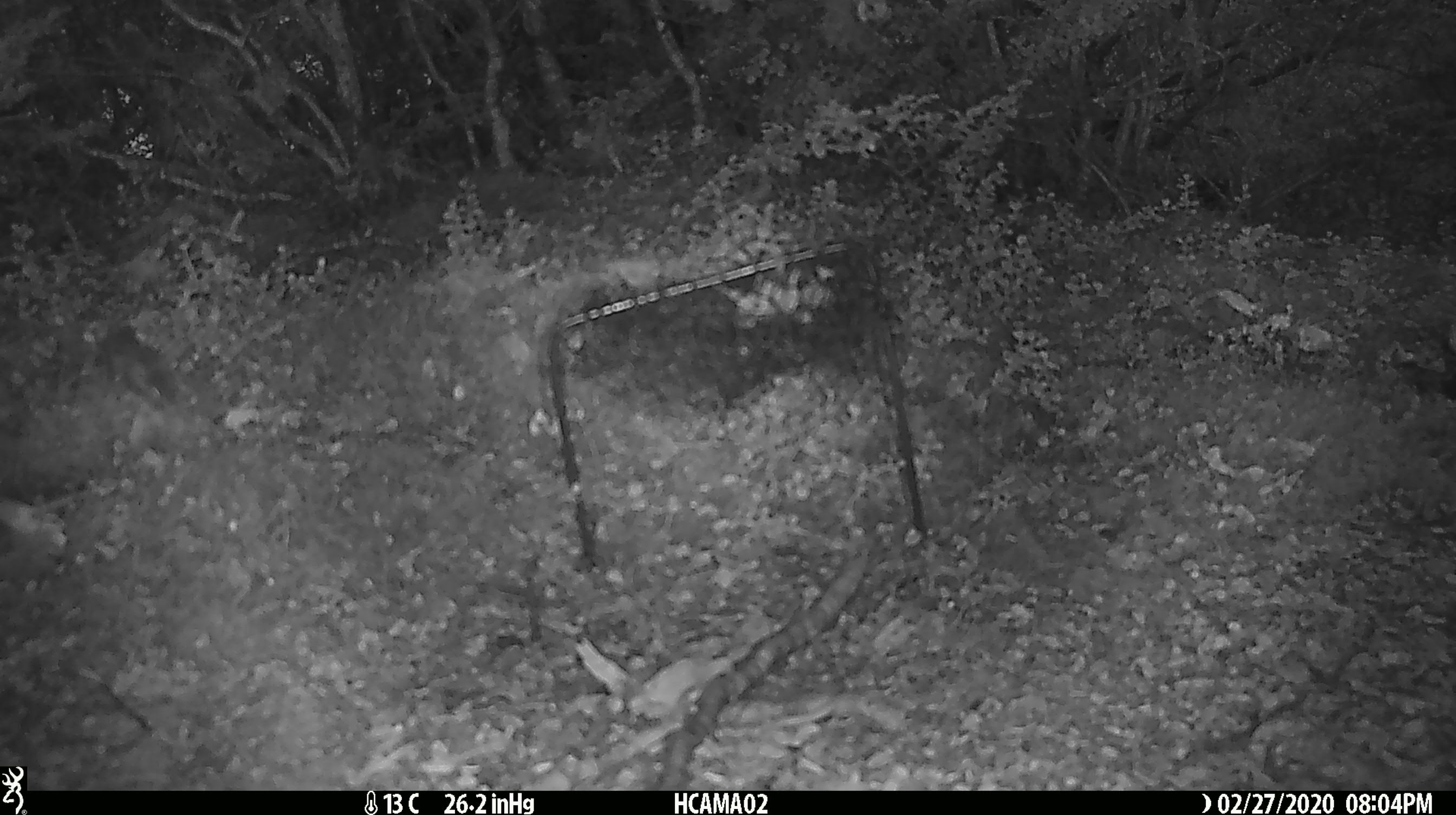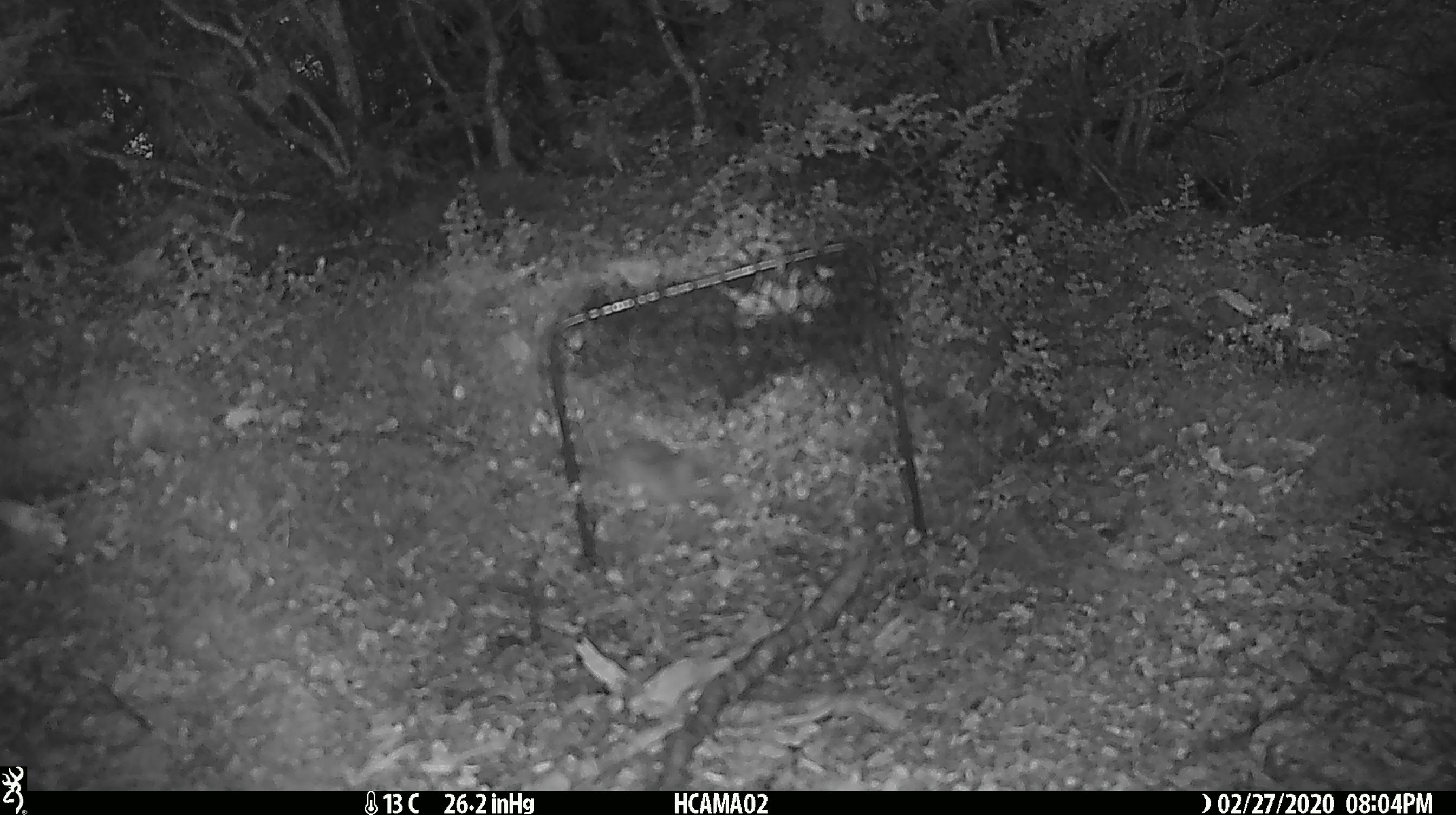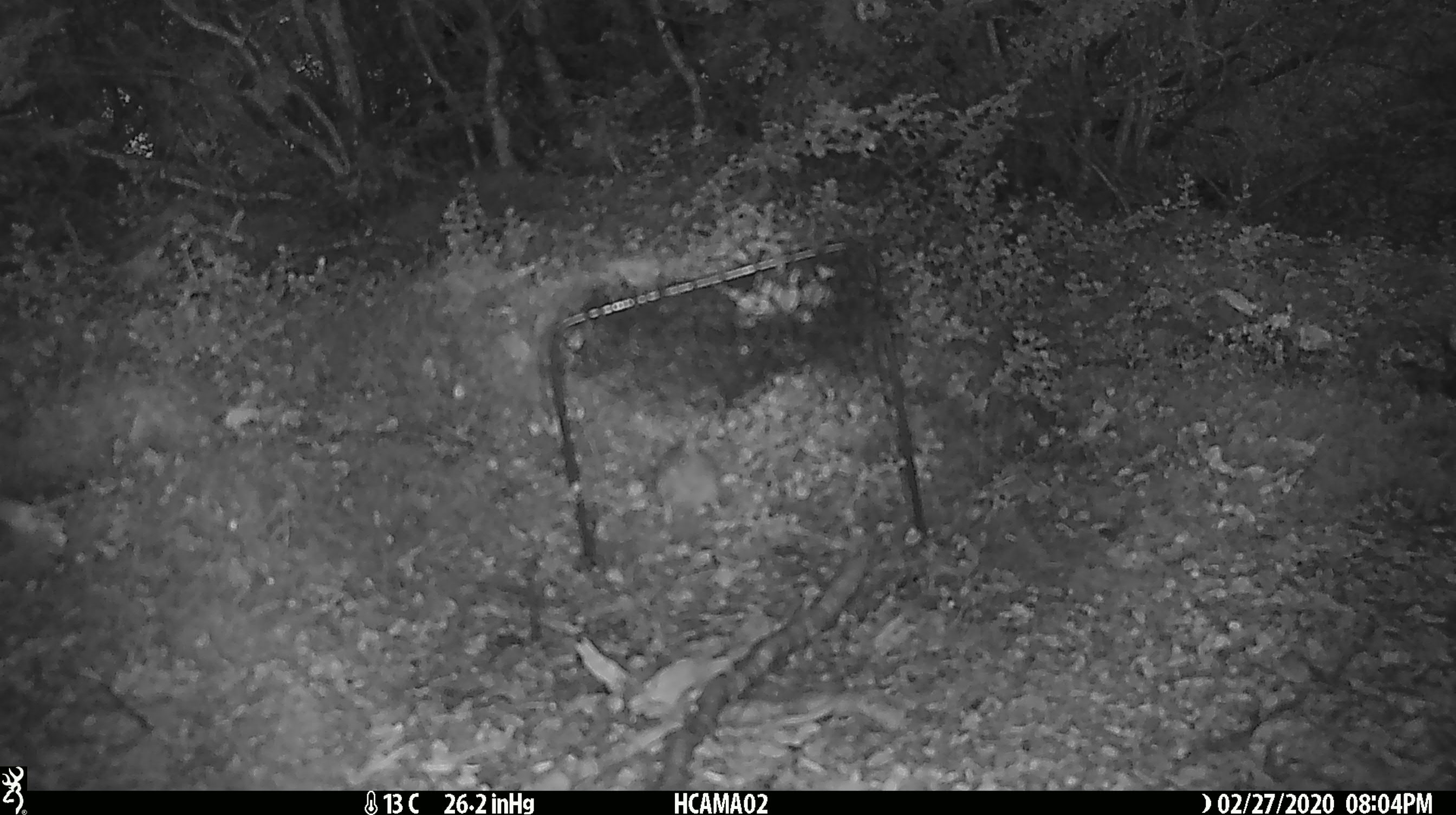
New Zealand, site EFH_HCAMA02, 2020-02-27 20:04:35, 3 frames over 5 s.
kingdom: Animalia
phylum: Chordata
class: Mammalia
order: Rodentia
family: Muridae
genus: Mus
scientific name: Mus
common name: mouse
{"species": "mouse (Mus)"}